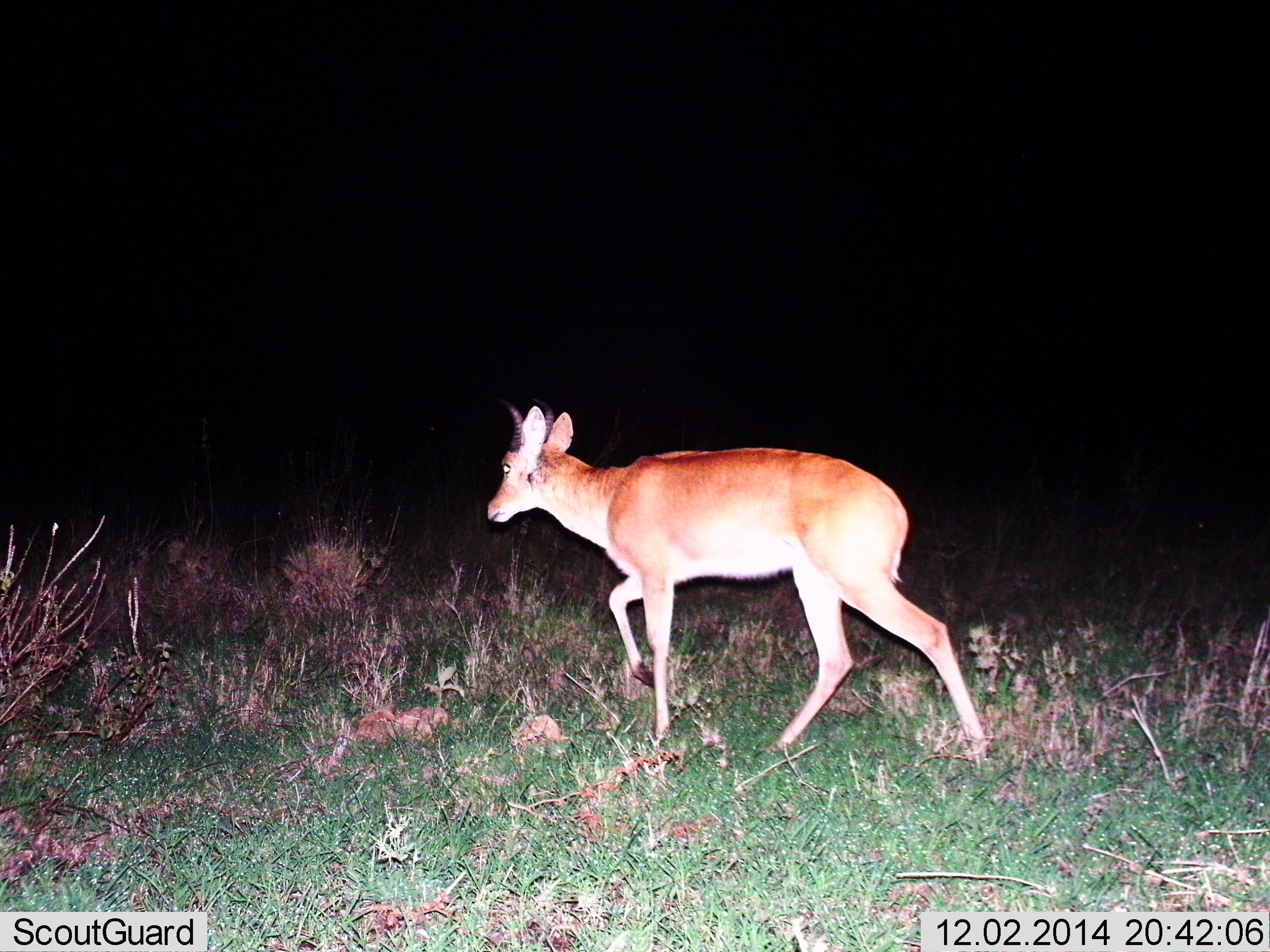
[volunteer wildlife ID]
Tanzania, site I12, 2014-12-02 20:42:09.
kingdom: Animalia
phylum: Chordata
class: Mammalia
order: Artiodactyla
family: Bovidae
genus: Redunca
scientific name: Redunca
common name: reedbuck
Reedbuck (Redunca), count 1. Behavior (volunteer vote fractions): standing 0%, resting 0%, moving 100%, interacting 0%. Young present (vote fraction): 0%. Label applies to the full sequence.